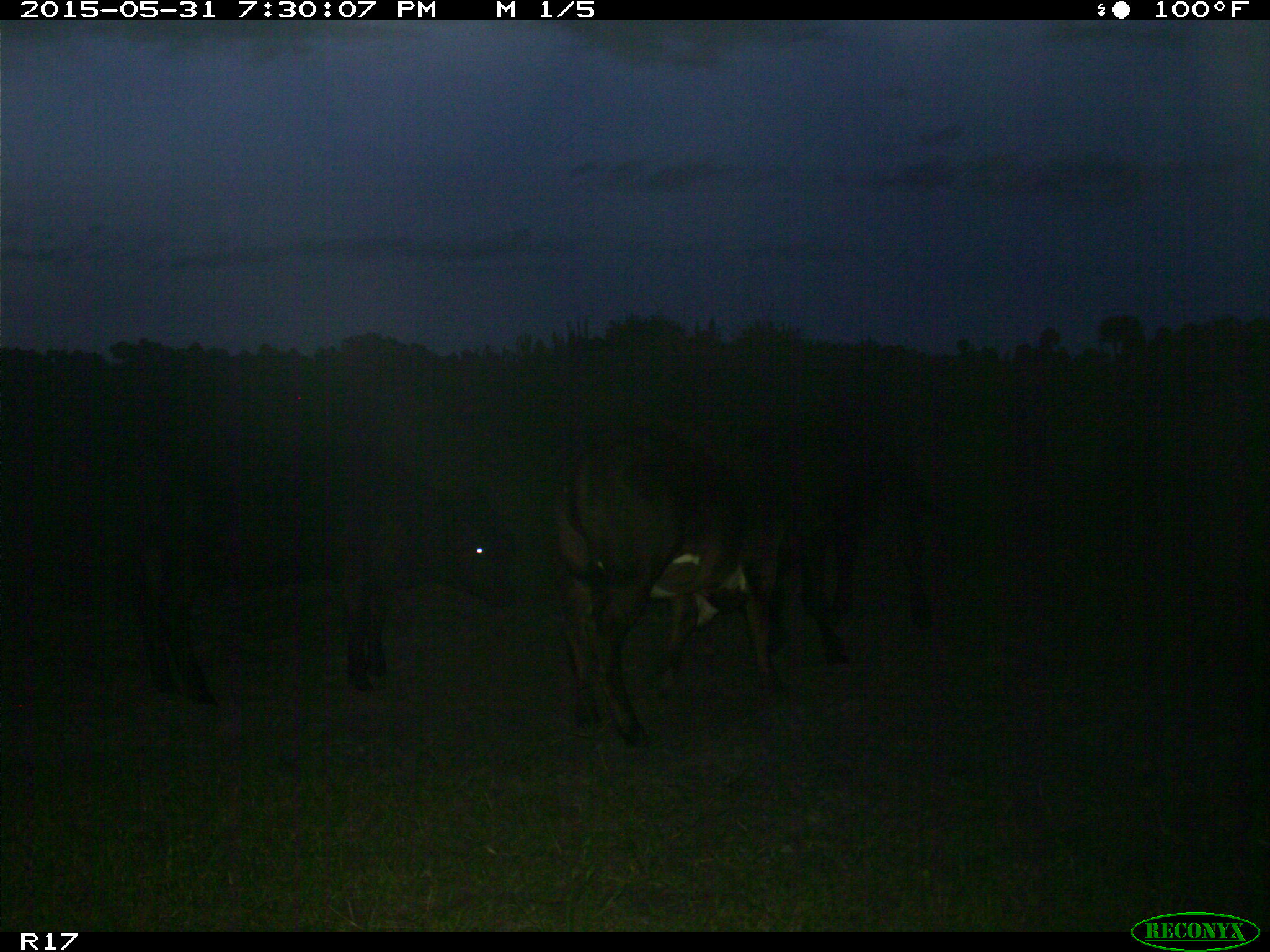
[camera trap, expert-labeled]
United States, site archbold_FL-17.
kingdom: Animalia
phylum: Chordata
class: Mammalia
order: Artiodactyla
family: Bovidae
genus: Bos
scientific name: Bos taurus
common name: domestic cow